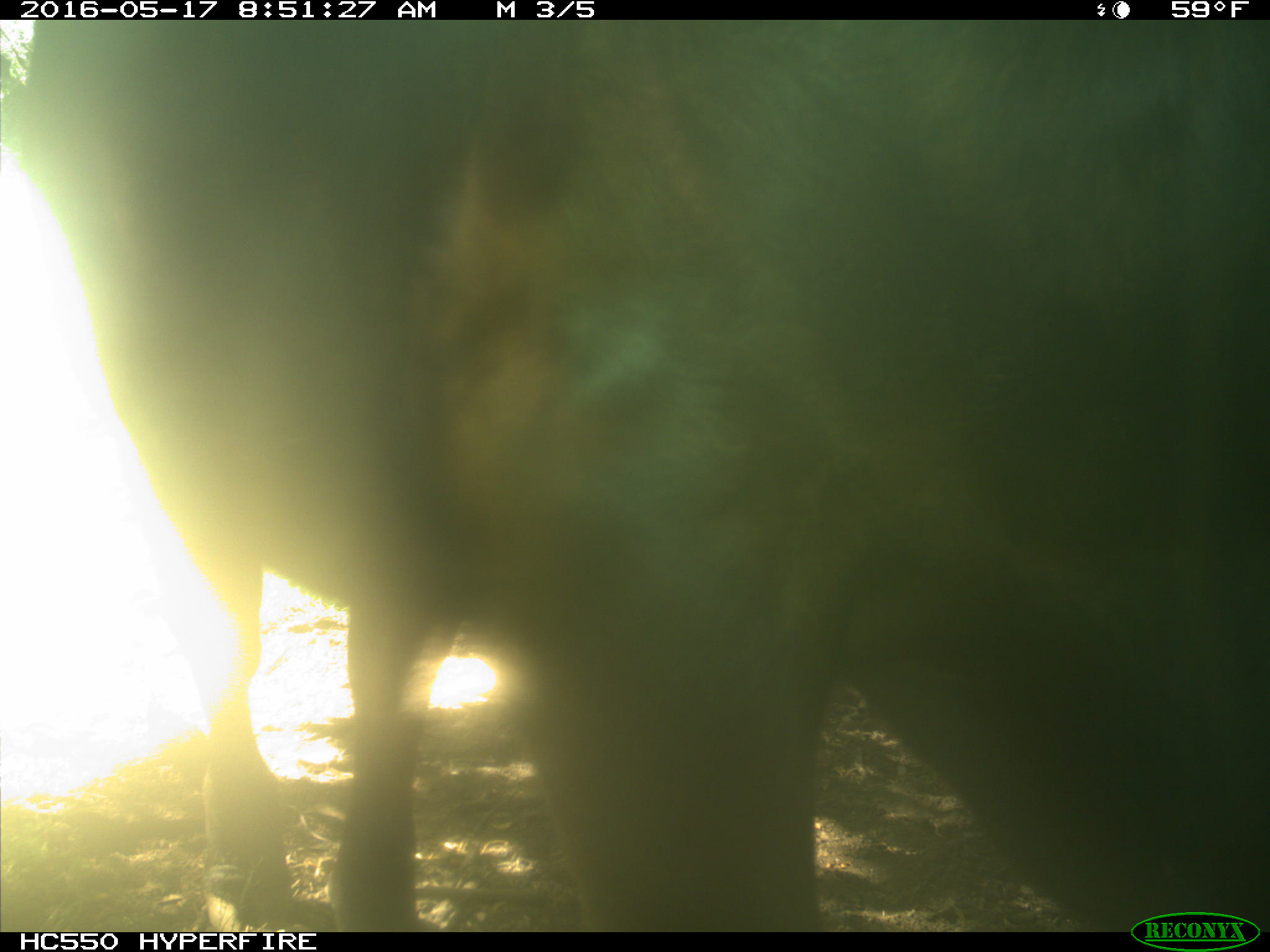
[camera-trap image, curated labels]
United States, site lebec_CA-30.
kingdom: Animalia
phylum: Chordata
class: Mammalia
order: Artiodactyla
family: Bovidae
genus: Bos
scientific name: Bos taurus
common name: domestic cow